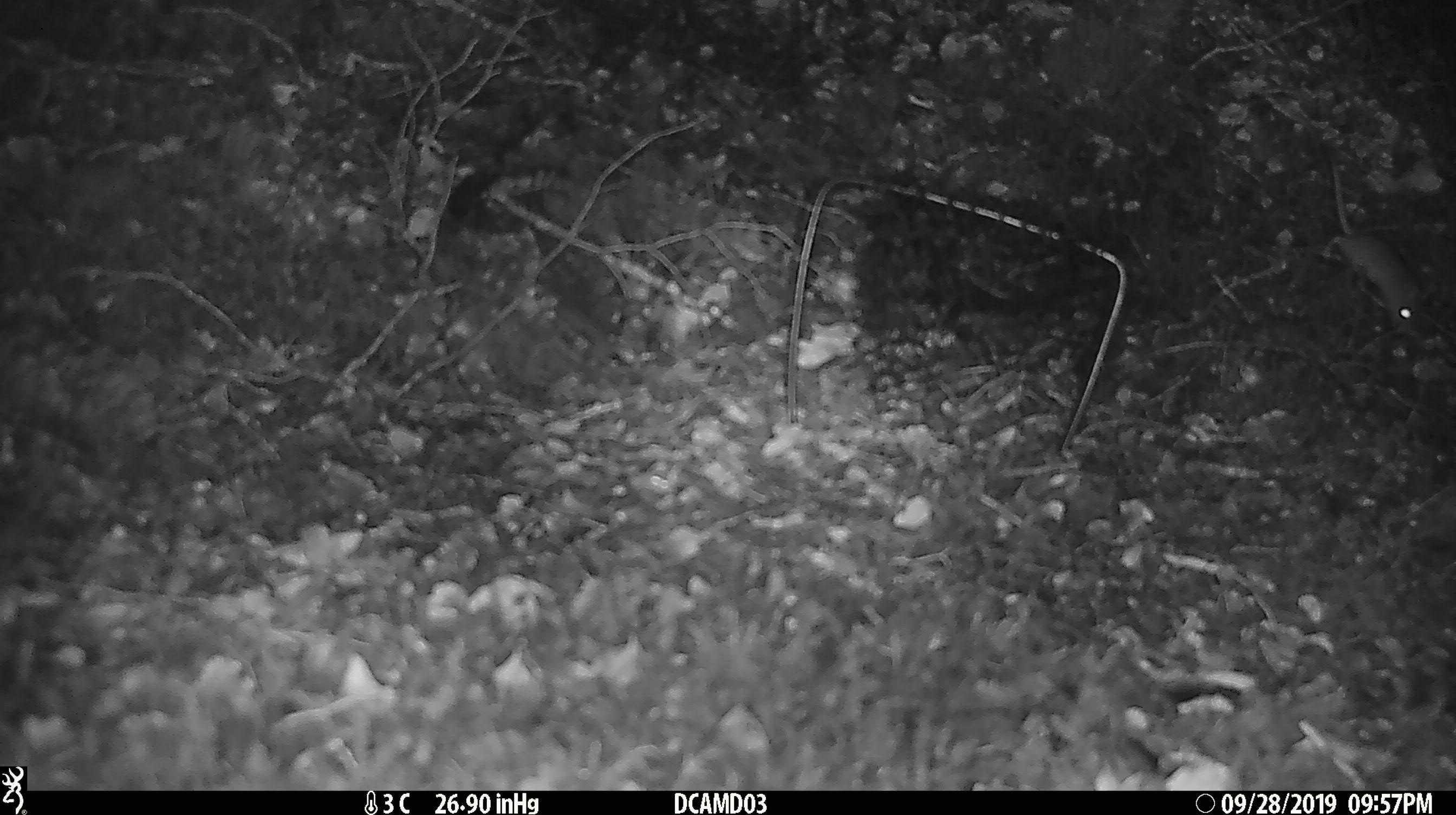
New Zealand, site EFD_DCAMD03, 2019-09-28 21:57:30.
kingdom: Animalia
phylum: Chordata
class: Mammalia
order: Rodentia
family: Muridae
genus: Mus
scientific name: Mus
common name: mouse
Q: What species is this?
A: Mouse (Mus).